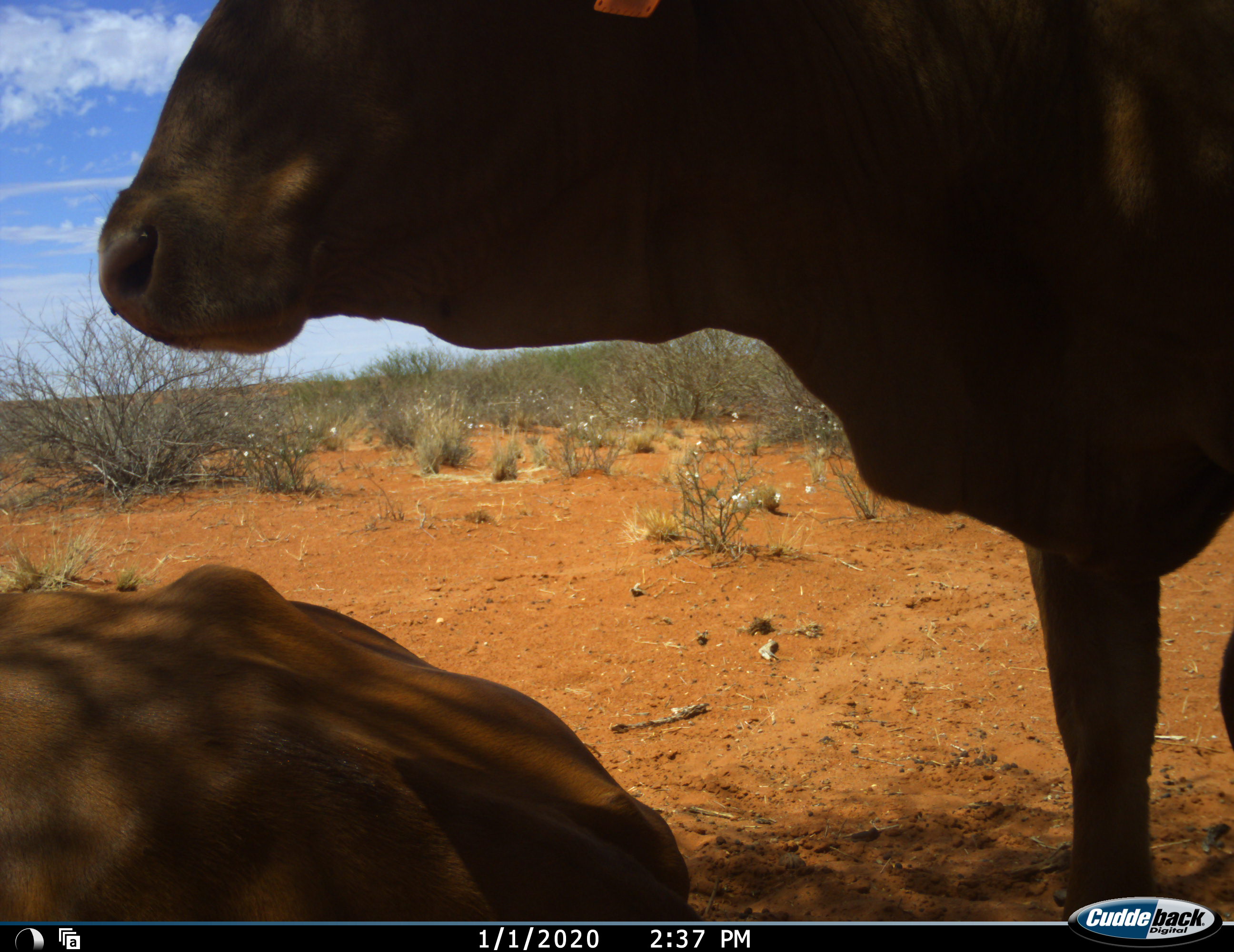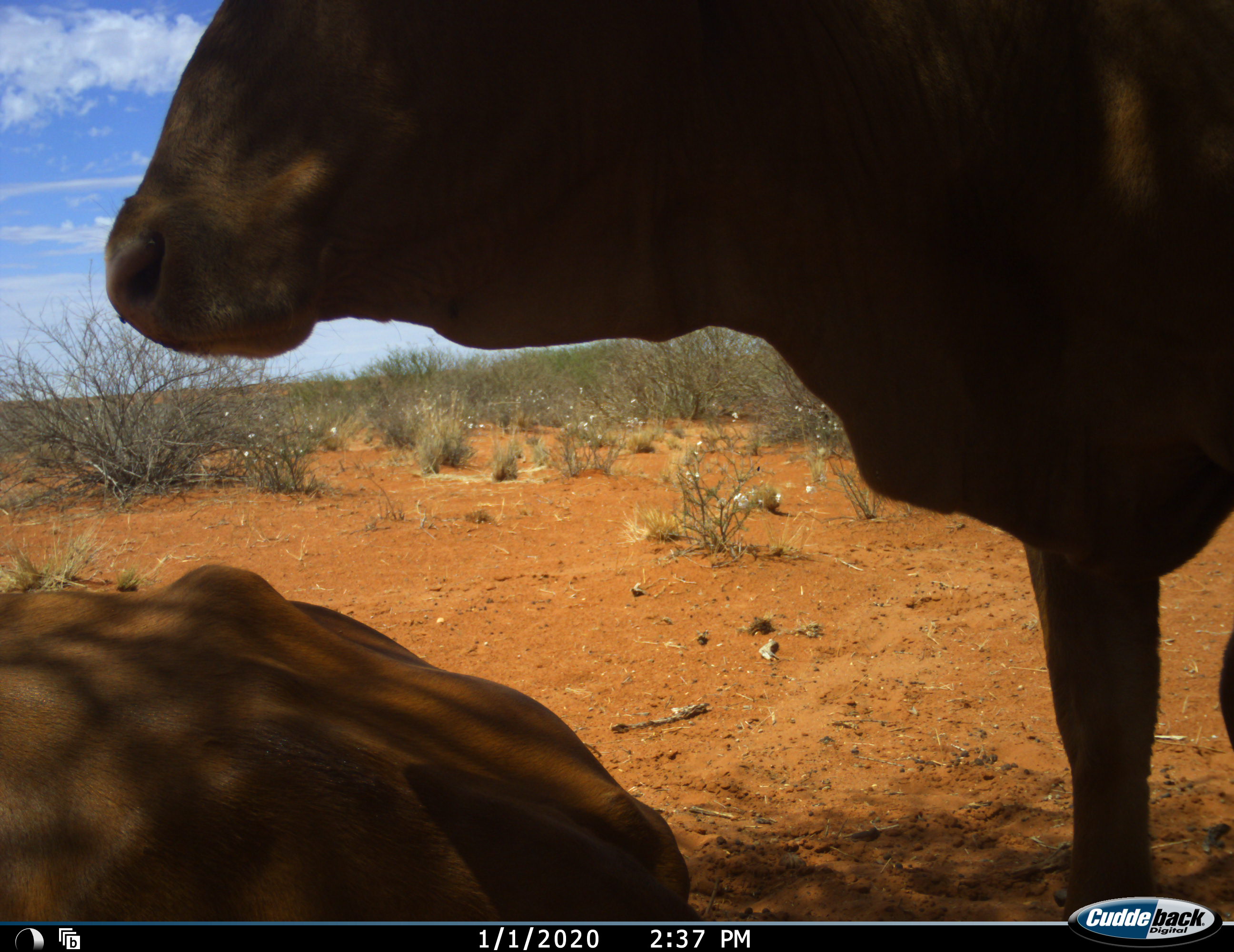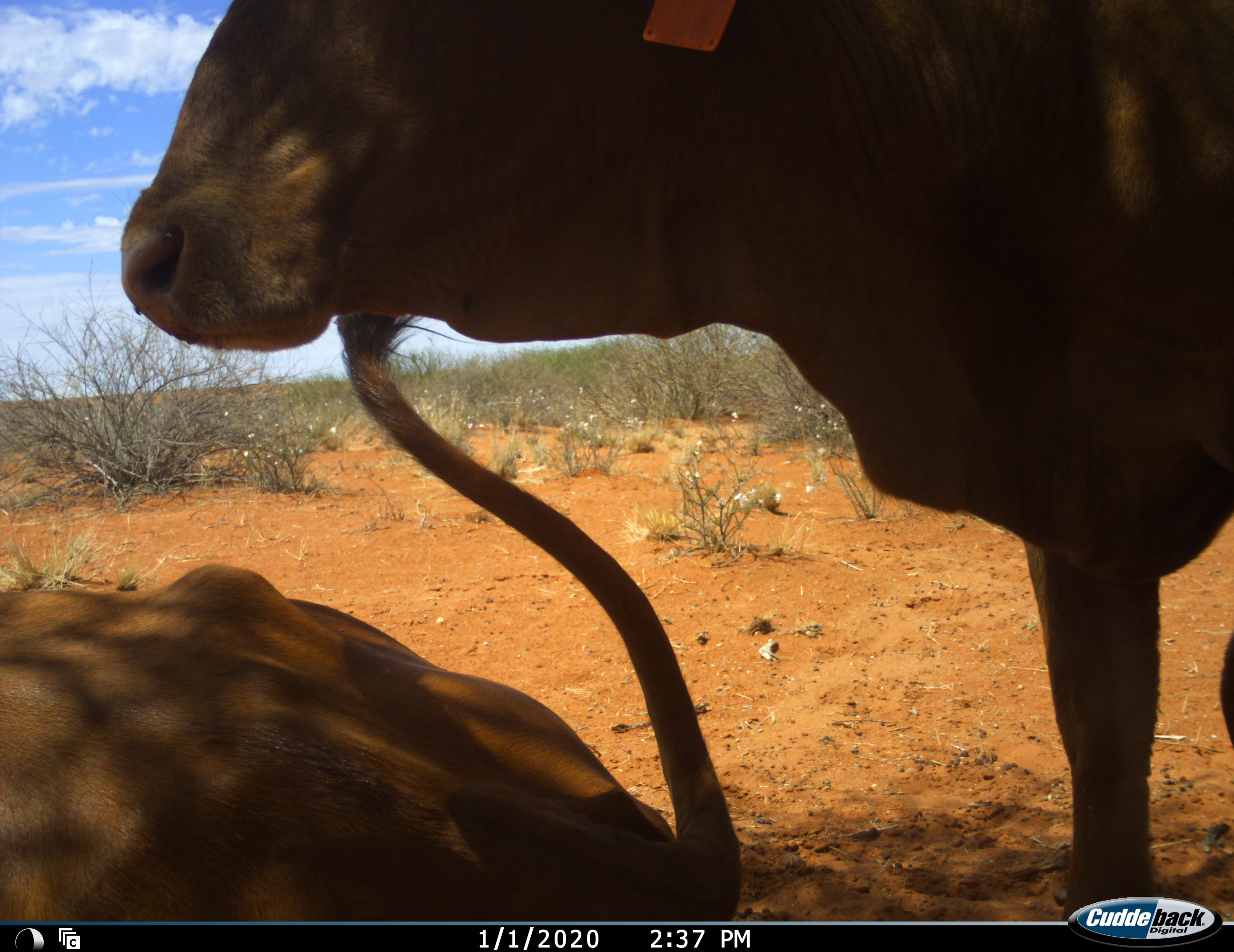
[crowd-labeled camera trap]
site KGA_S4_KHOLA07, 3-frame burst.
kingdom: Animalia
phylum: Chordata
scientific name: Vertebrata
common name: domestic animal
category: domesticanimal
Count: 2.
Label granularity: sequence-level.